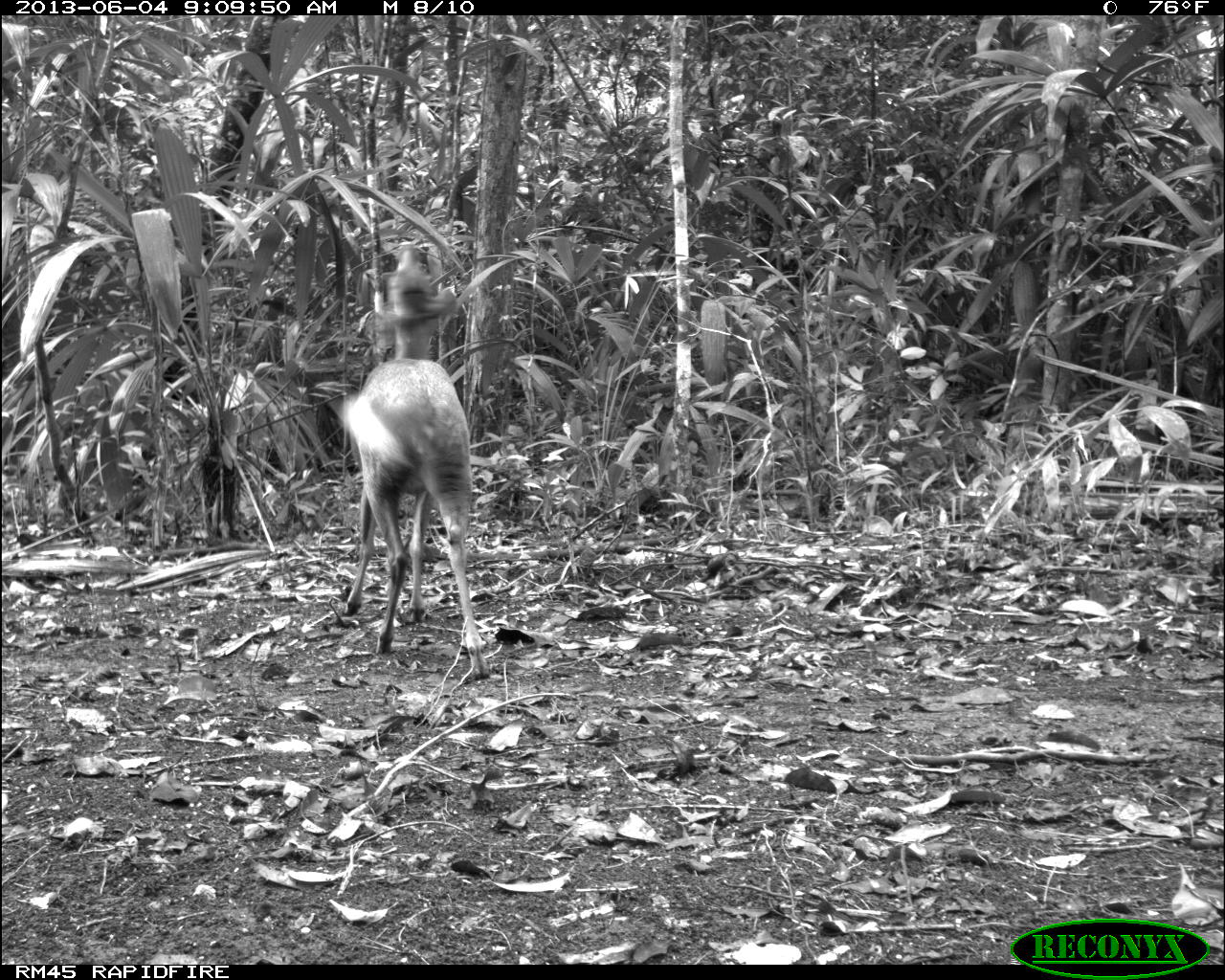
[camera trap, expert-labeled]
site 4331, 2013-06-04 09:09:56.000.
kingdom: Animalia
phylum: Chordata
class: Mammalia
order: Artiodactyla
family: Cervidae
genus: Mazama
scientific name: Mazama temama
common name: central american red brocket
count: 1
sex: female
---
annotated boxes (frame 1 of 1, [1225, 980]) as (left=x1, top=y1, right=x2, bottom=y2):
mazama temama: (left=328, top=233, right=495, bottom=682)